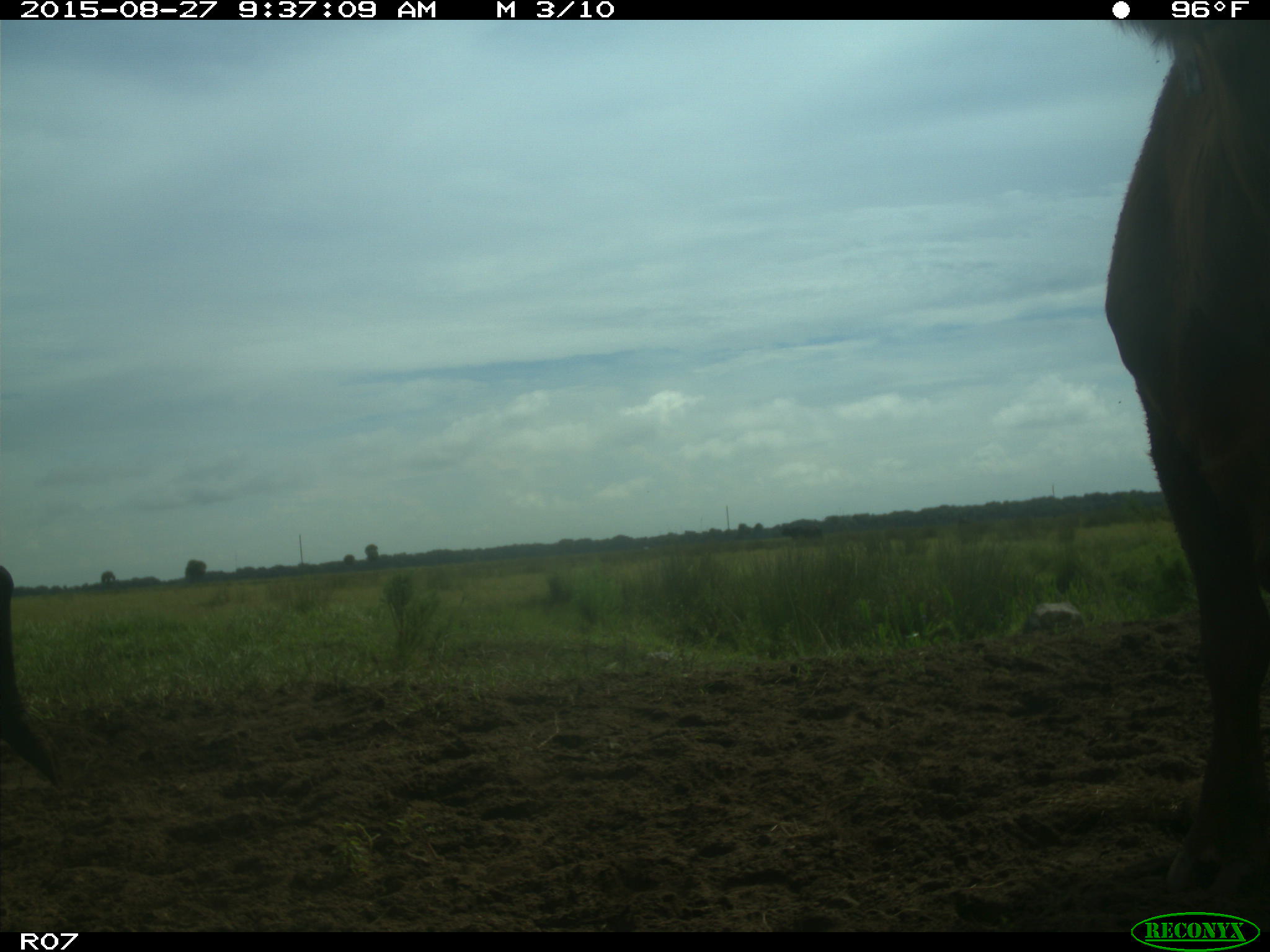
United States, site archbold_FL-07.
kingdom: Animalia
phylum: Chordata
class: Mammalia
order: Artiodactyla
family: Bovidae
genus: Bos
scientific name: Bos taurus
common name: domestic cow